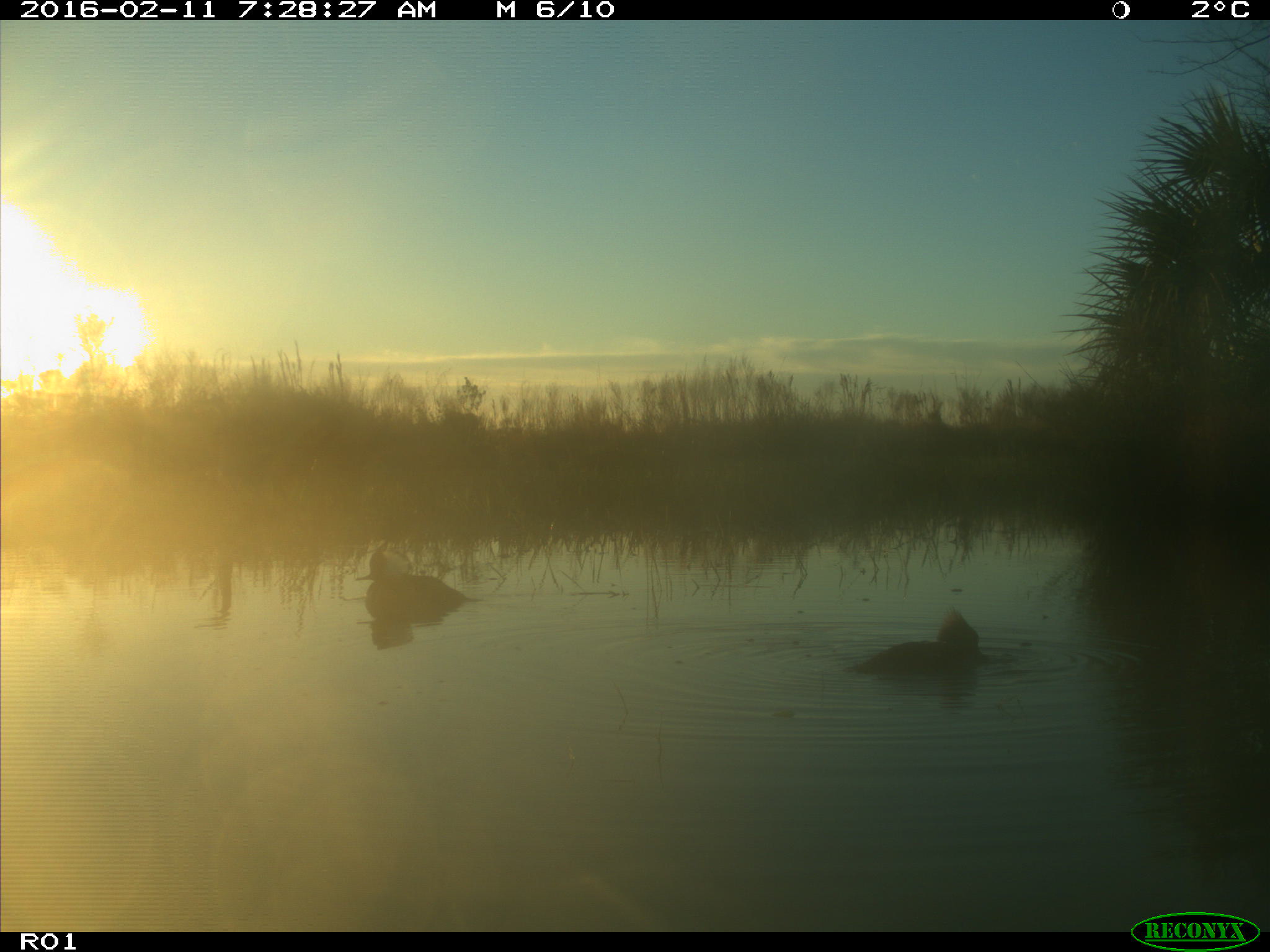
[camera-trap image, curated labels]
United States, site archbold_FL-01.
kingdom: Animalia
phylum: Chordata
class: Aves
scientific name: Aves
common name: birds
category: unidentified bird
Unidentified bird (birds) (Aves).